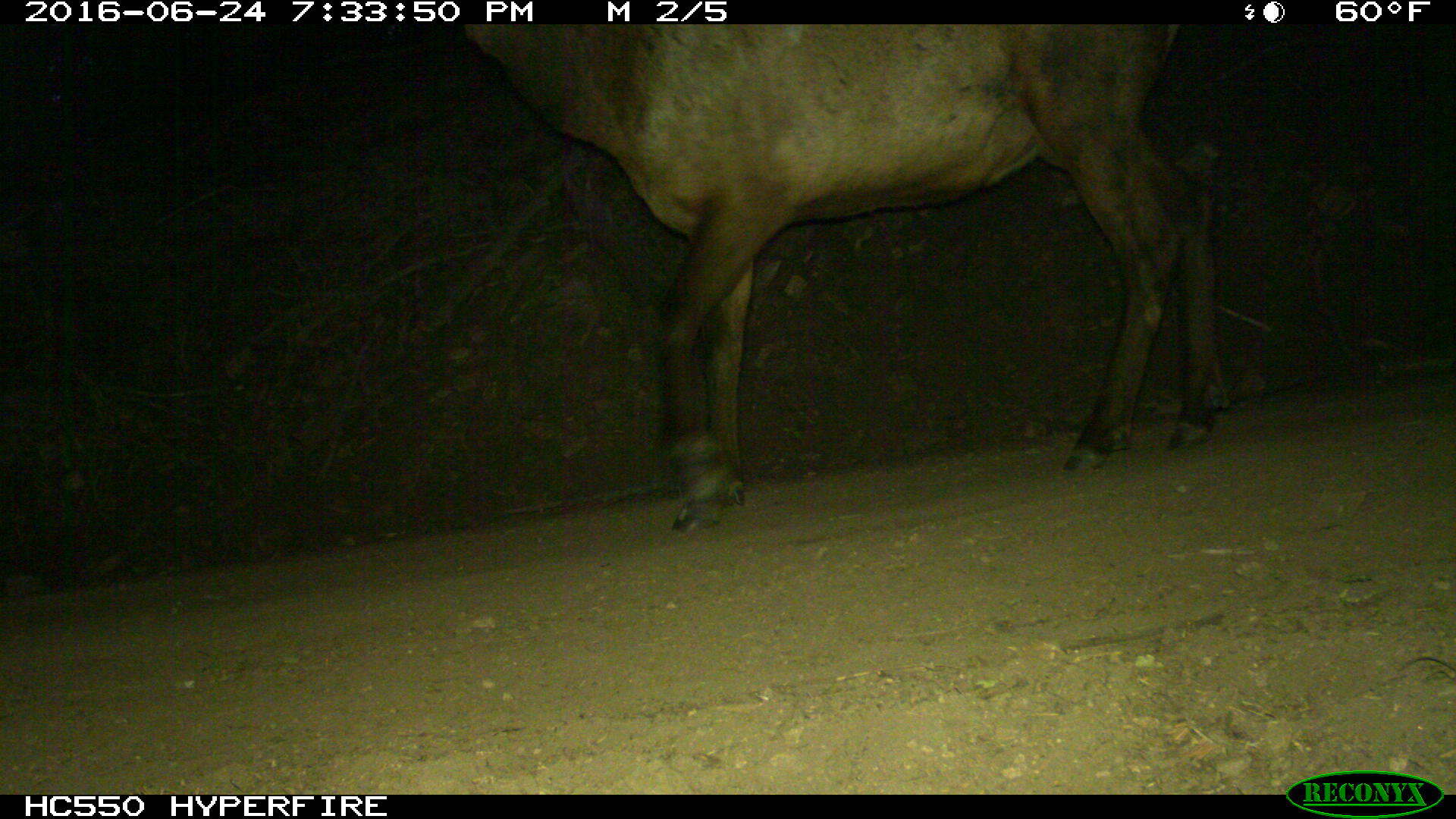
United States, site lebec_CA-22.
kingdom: Animalia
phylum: Chordata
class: Mammalia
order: Artiodactyla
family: Cervidae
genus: Cervus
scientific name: Cervus canadensis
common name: elk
Cervus canadensis (elk).